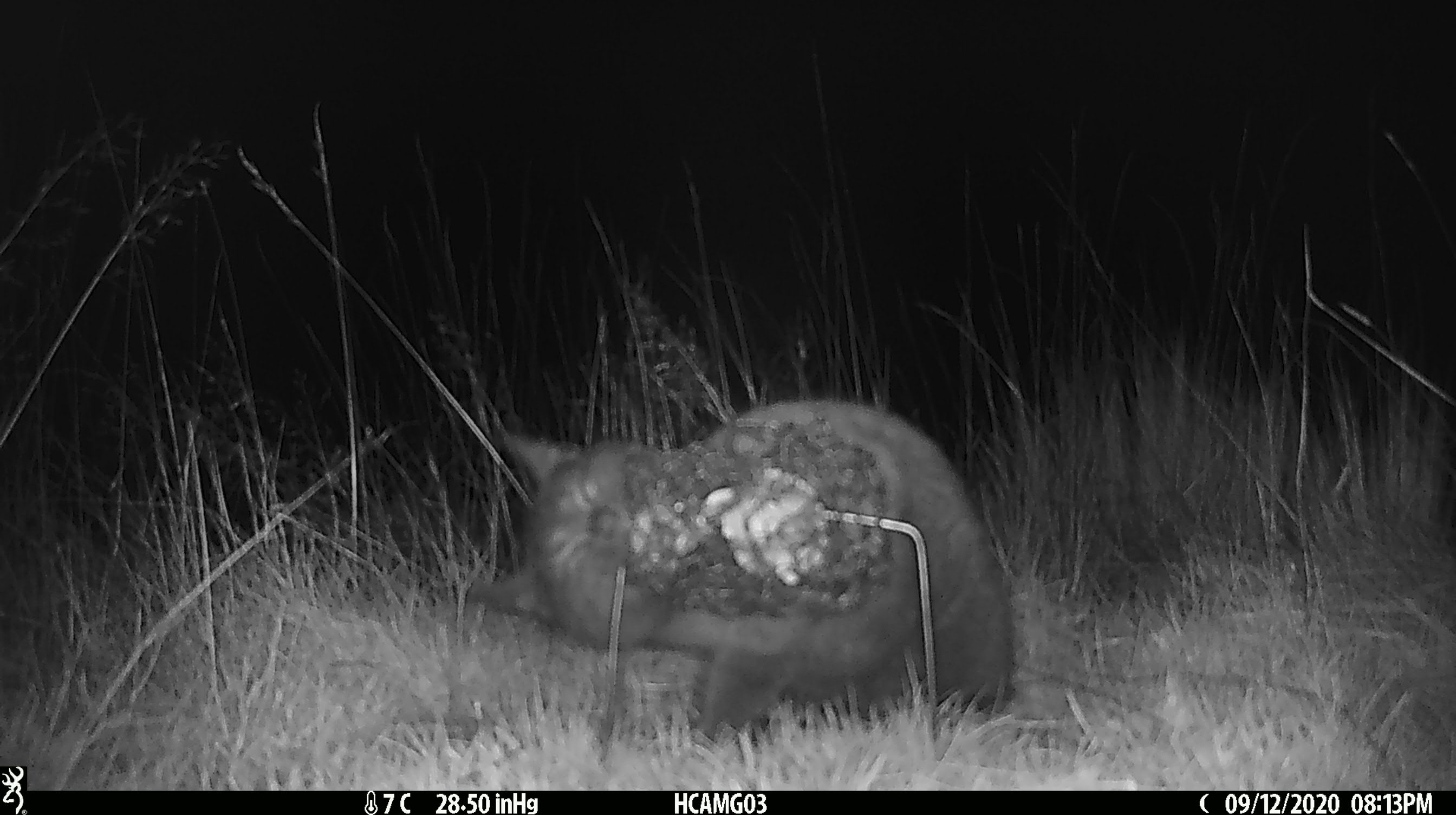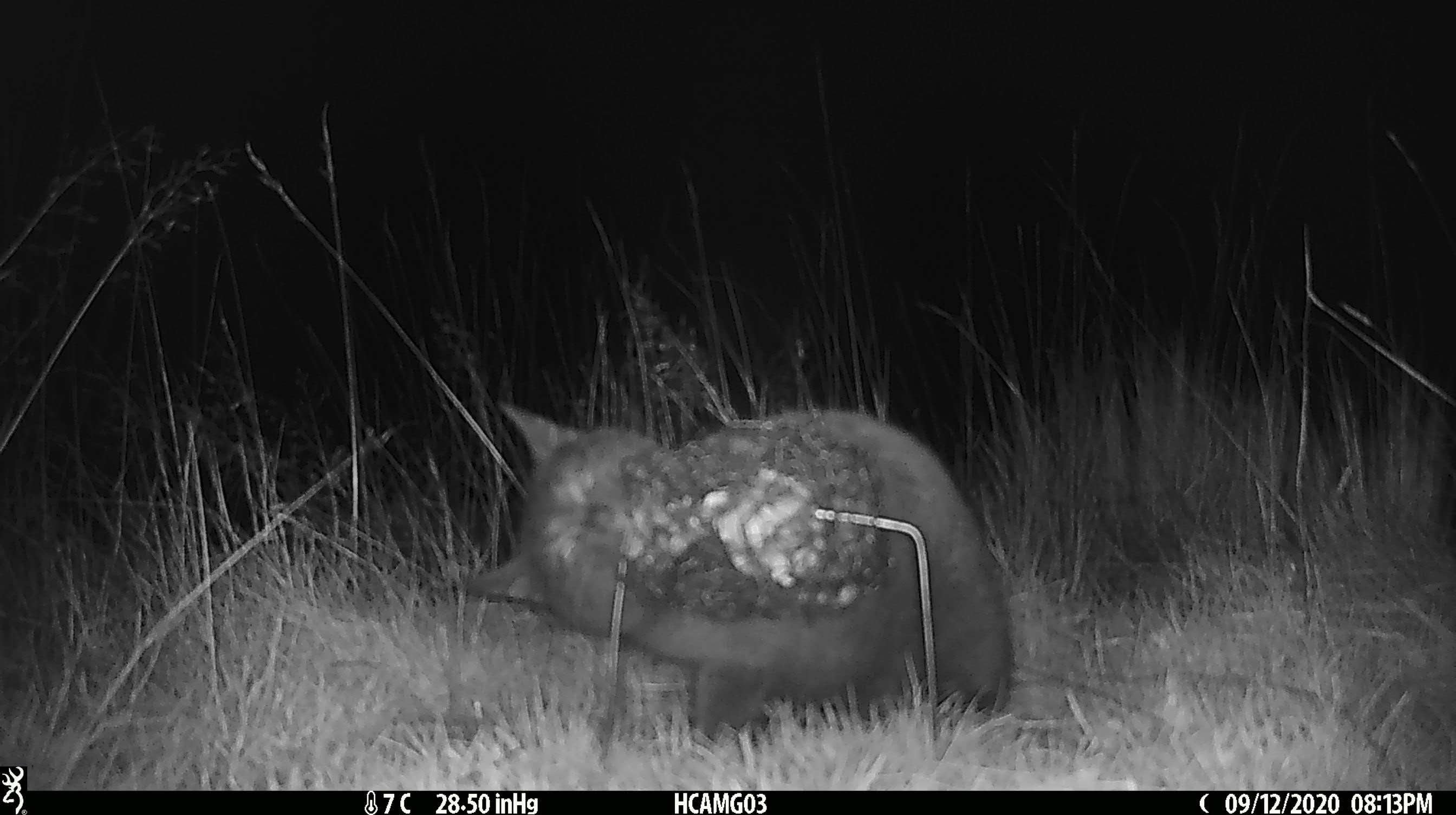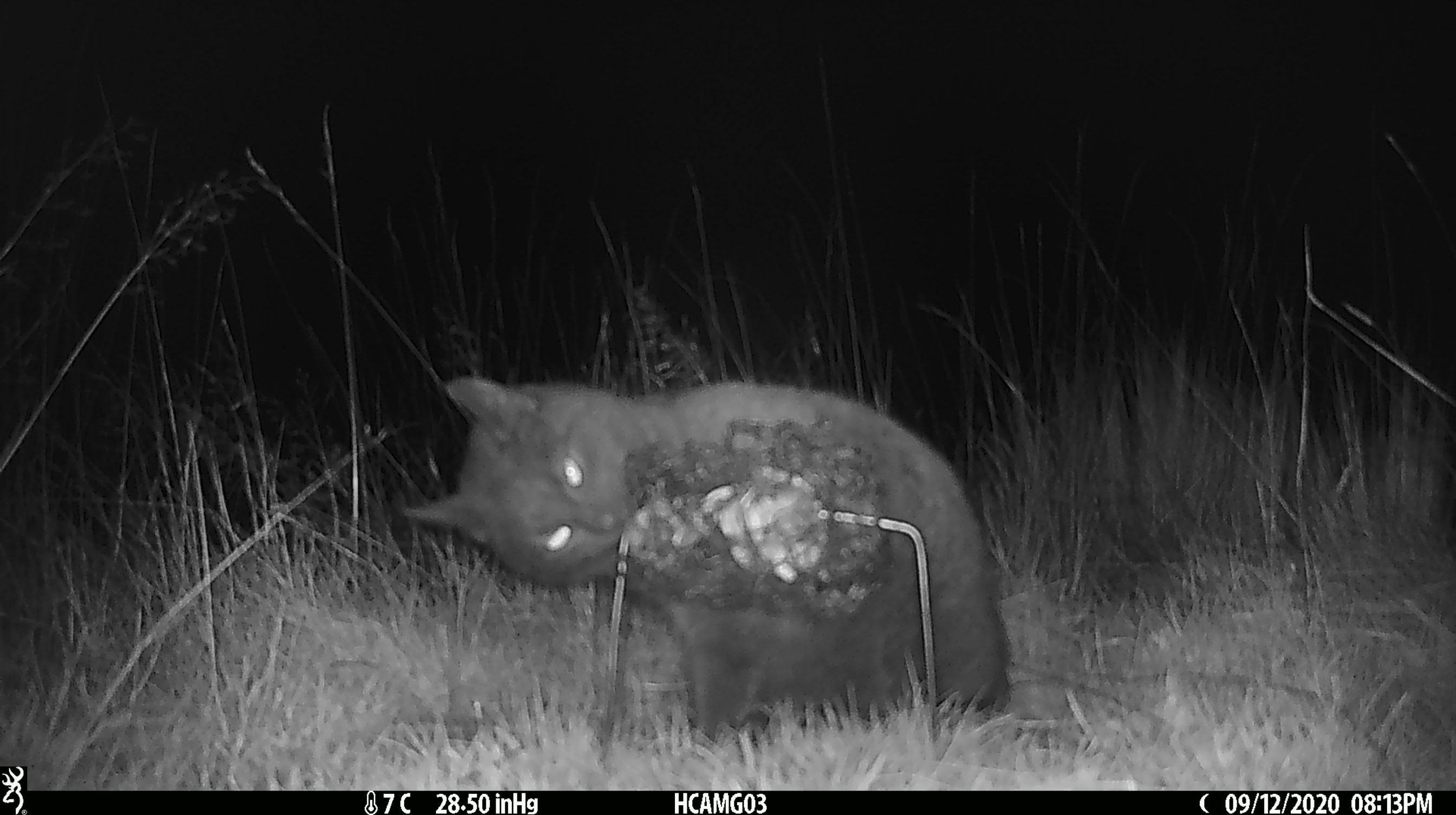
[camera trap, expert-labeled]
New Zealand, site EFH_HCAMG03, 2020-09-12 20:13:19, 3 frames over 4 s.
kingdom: Animalia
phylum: Chordata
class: Mammalia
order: Carnivora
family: Felidae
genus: Felis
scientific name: Felis catus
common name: domestic cat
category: cat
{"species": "cat (domestic cat) (Felis catus)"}